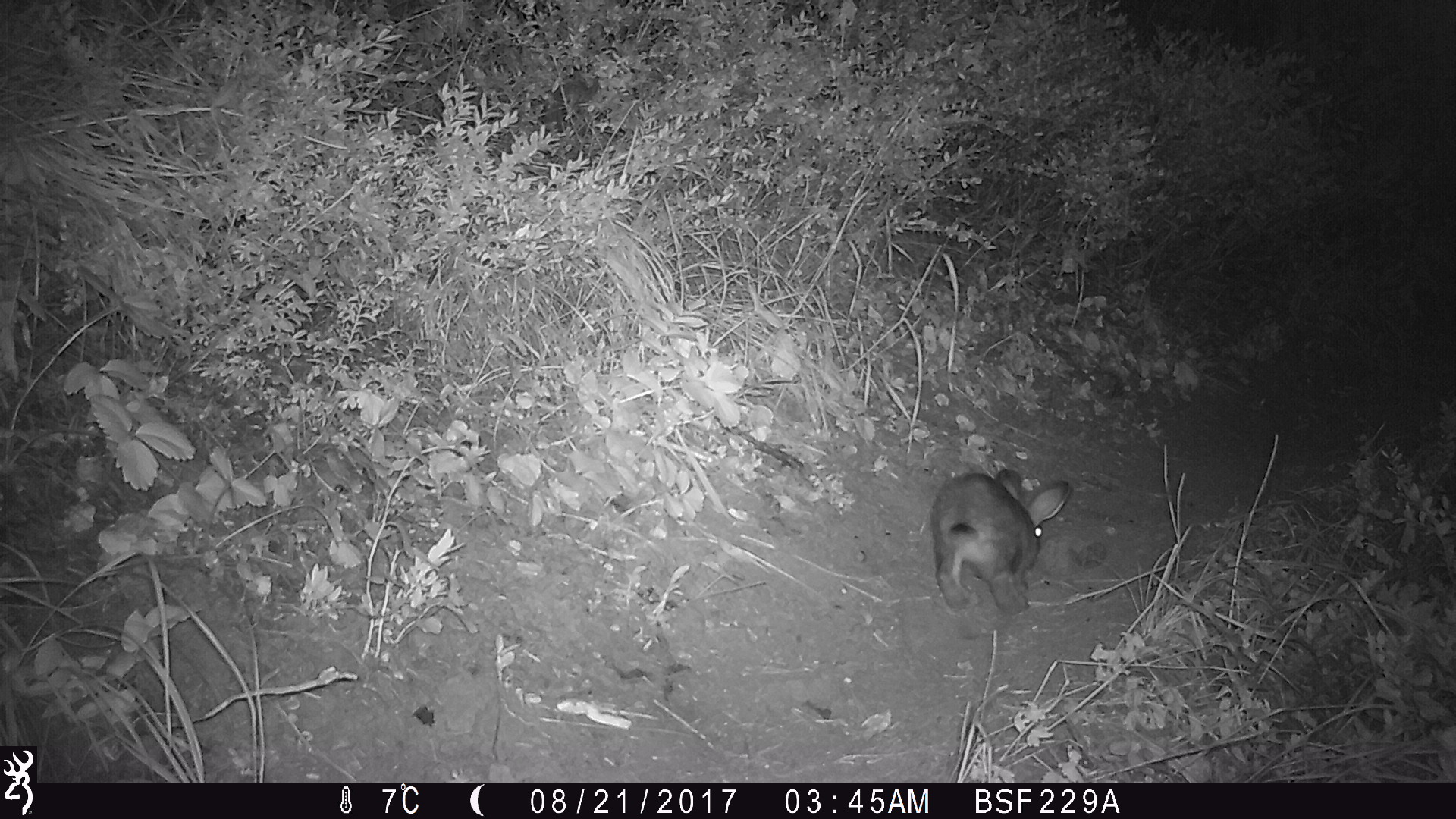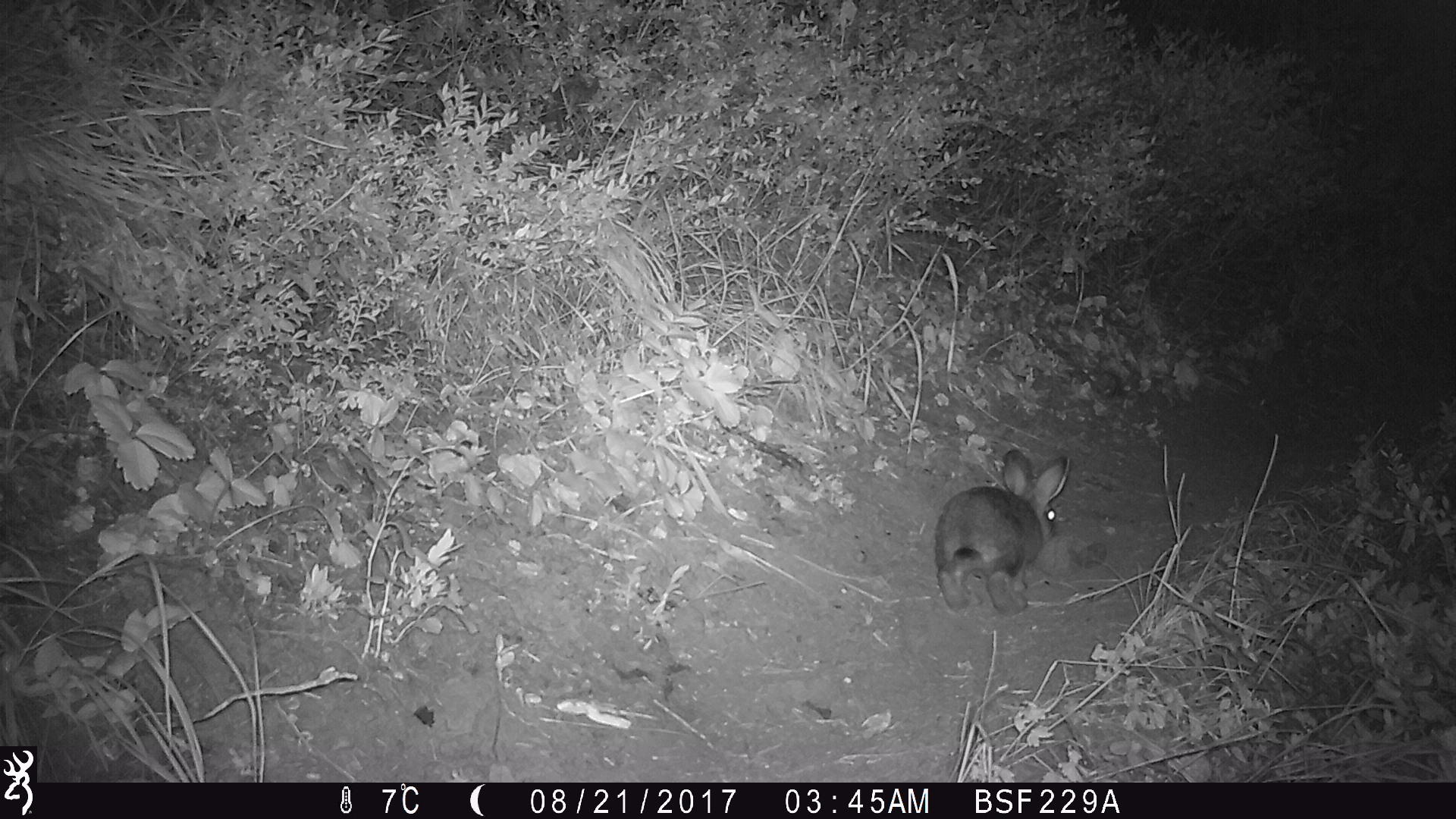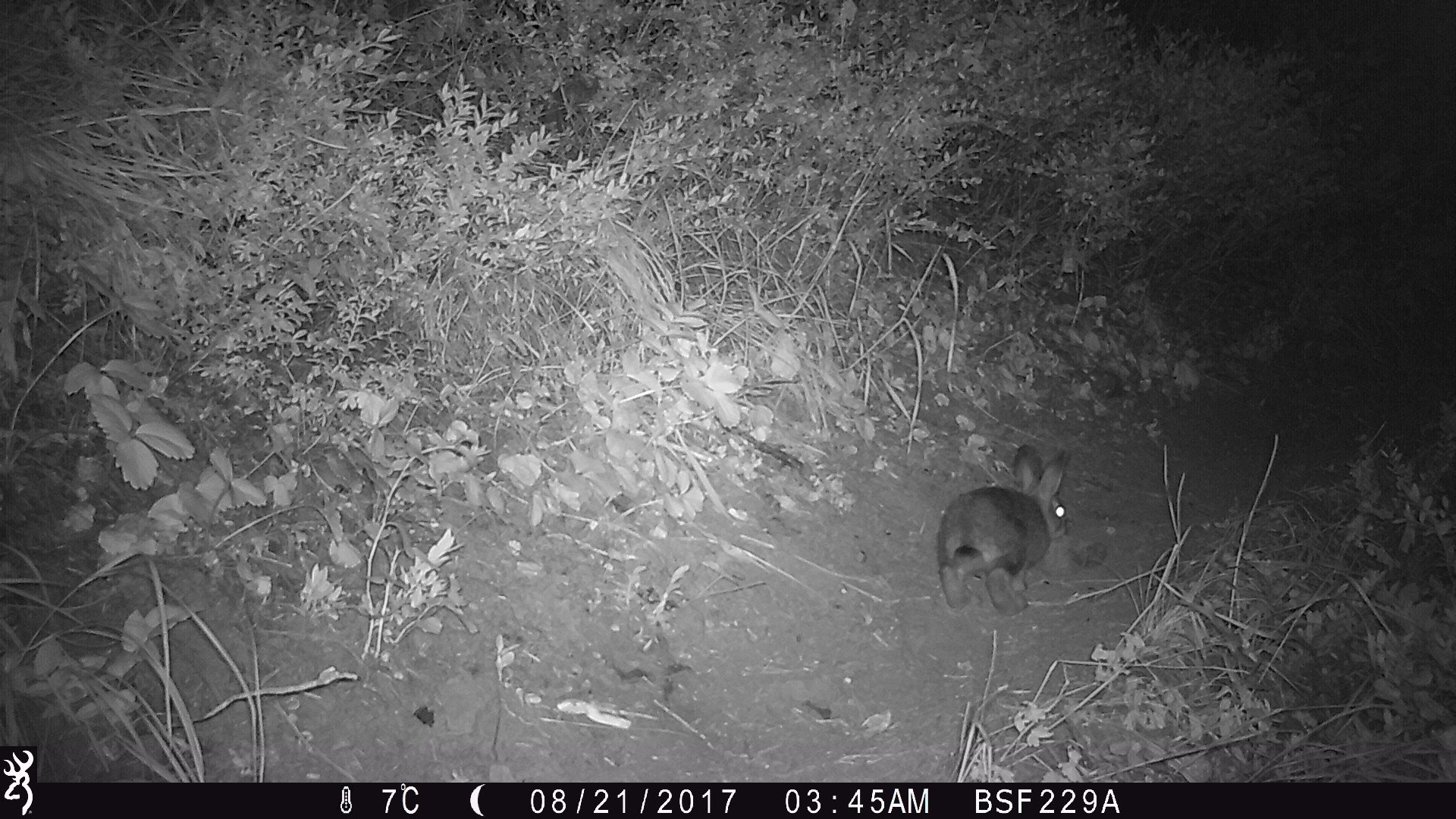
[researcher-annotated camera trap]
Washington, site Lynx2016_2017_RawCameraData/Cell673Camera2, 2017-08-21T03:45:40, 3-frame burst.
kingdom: Animalia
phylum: Chordata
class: Mammalia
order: Lagomorpha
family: Leporidae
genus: Lepus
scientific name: Lepus americanus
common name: snowshoe hare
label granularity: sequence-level